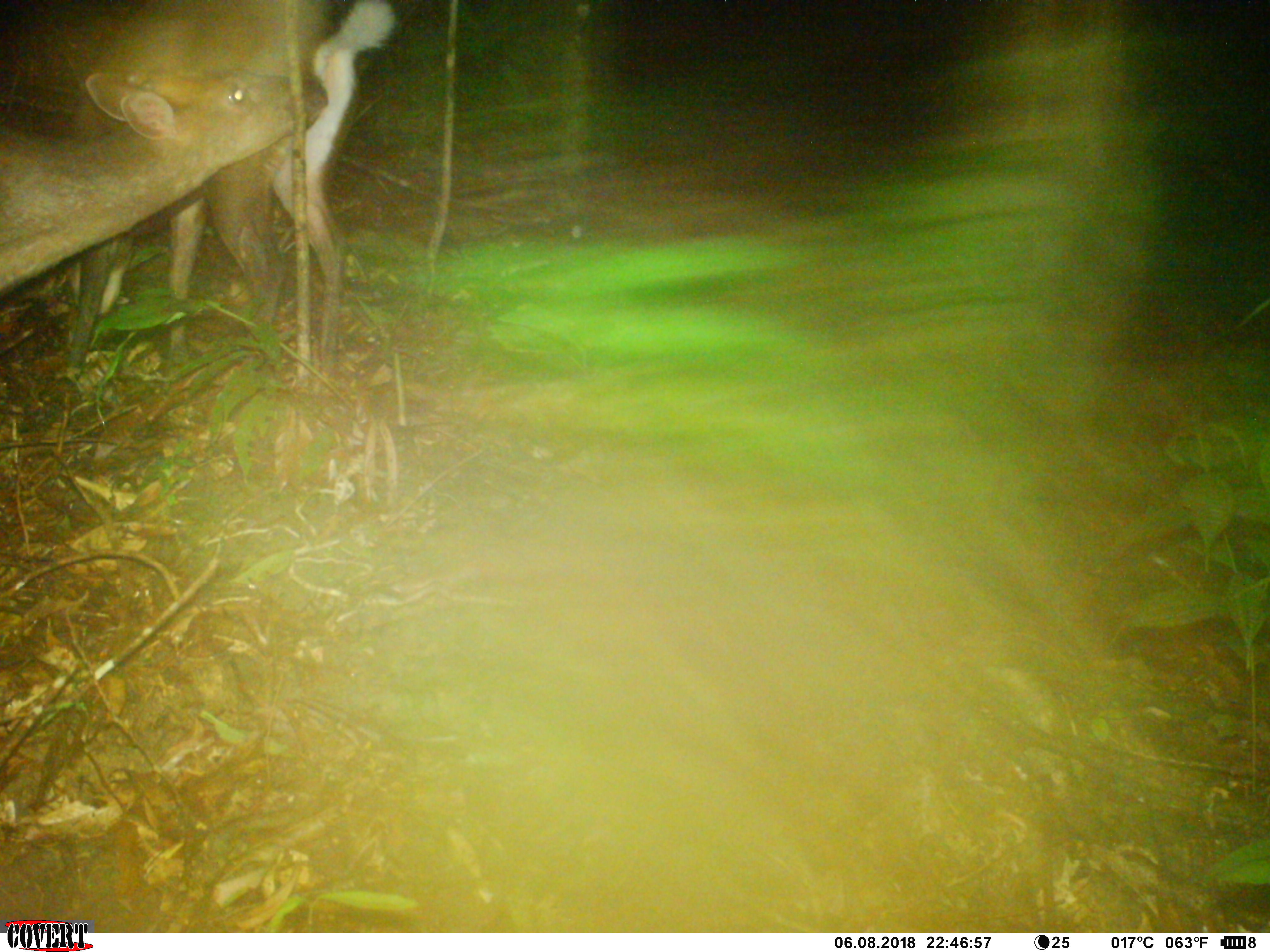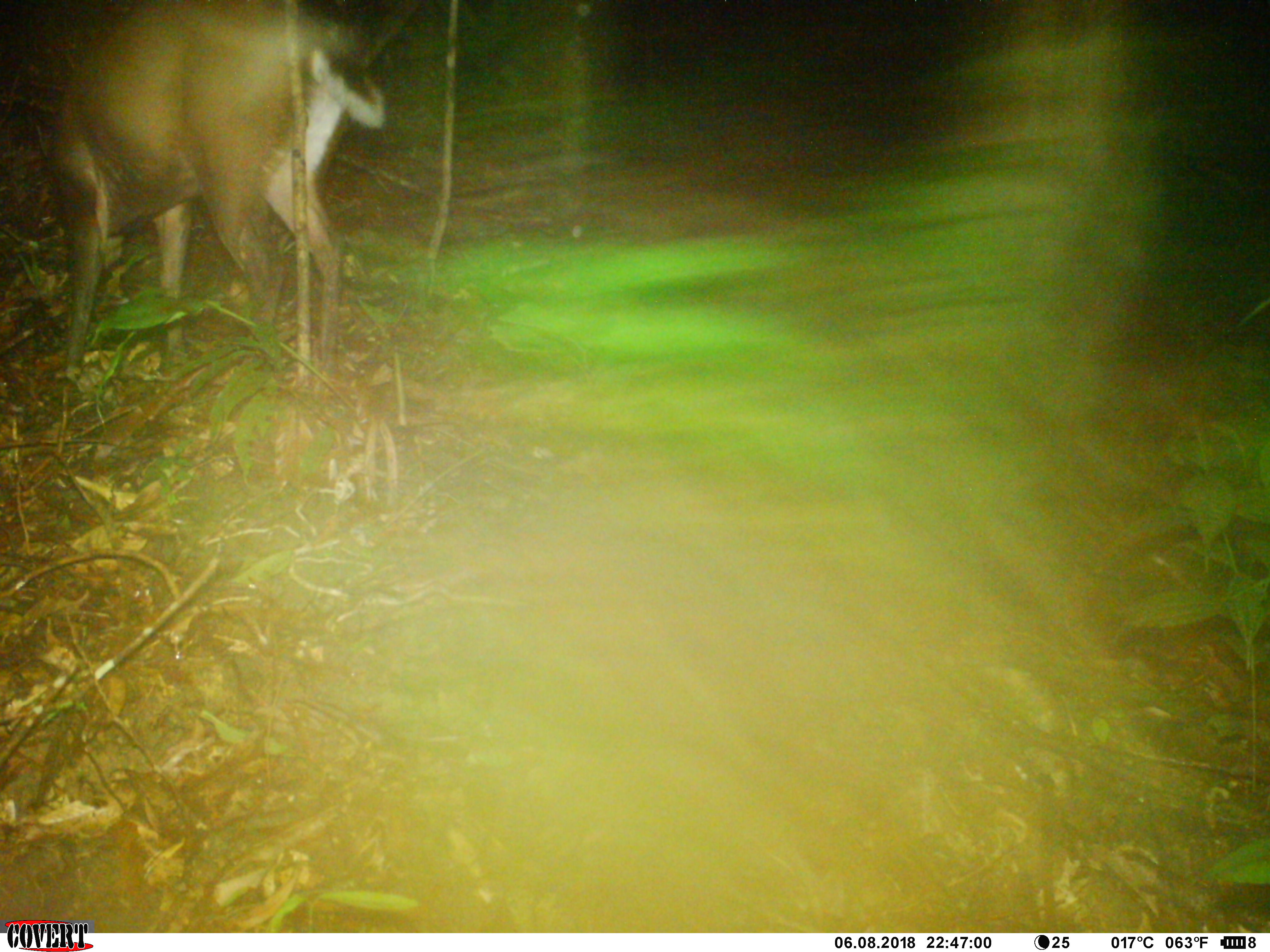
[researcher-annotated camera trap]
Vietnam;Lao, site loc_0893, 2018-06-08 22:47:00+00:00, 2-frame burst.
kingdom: Animalia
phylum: Chordata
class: Mammalia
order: Artiodactyla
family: Cervidae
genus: Muntiacus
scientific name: Muntiacus rooseveltorum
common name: roosevelt's muntjac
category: roosevelts muntjac group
Roosevelts muntjac group (roosevelt's muntjac) (Muntiacus rooseveltorum). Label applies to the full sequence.